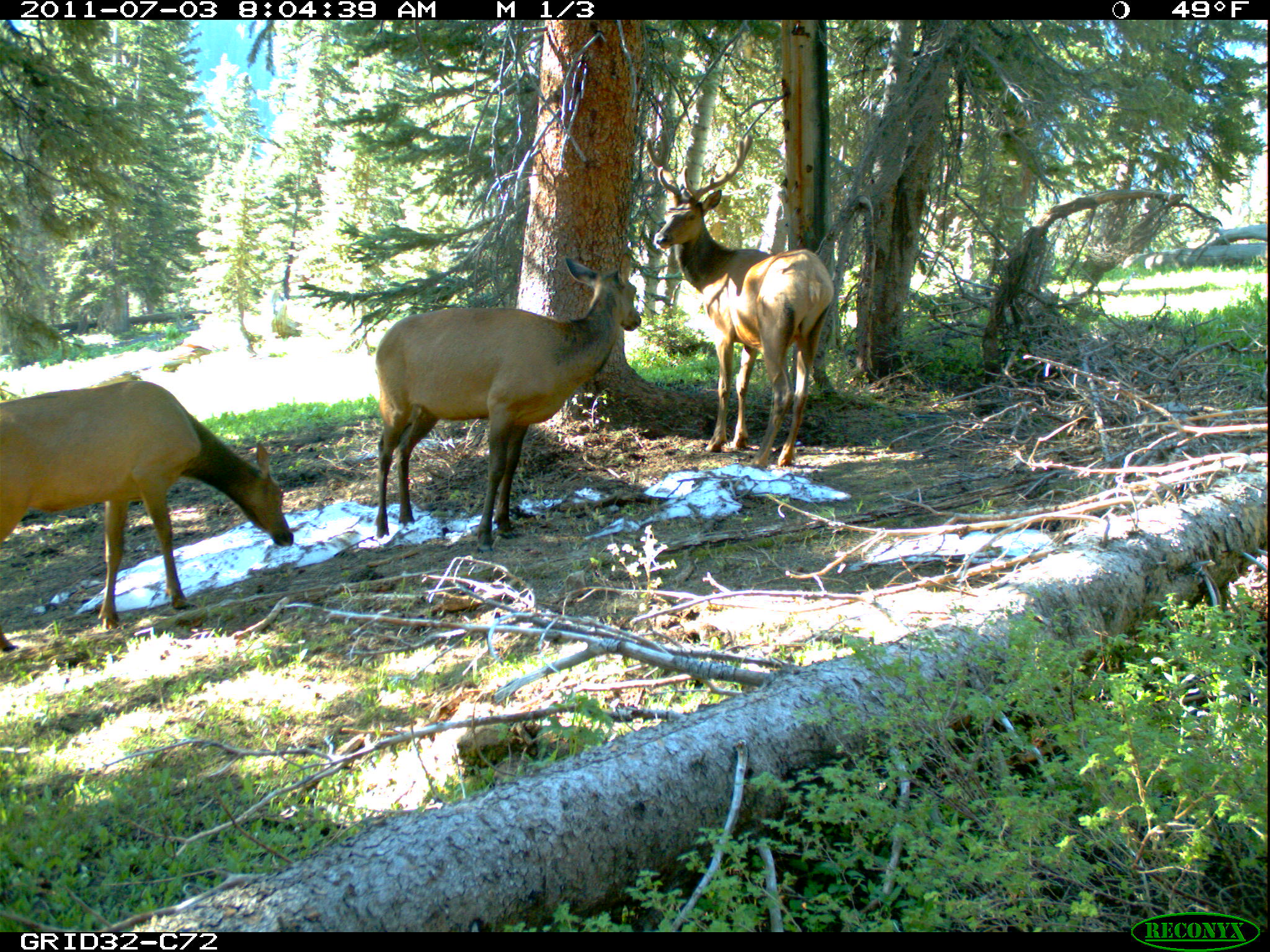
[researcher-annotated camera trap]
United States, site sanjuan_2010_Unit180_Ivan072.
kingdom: Animalia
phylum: Chordata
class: Mammalia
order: Artiodactyla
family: Cervidae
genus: Cervus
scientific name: Cervus elaphus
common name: red deer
Cervus elaphus (red deer).